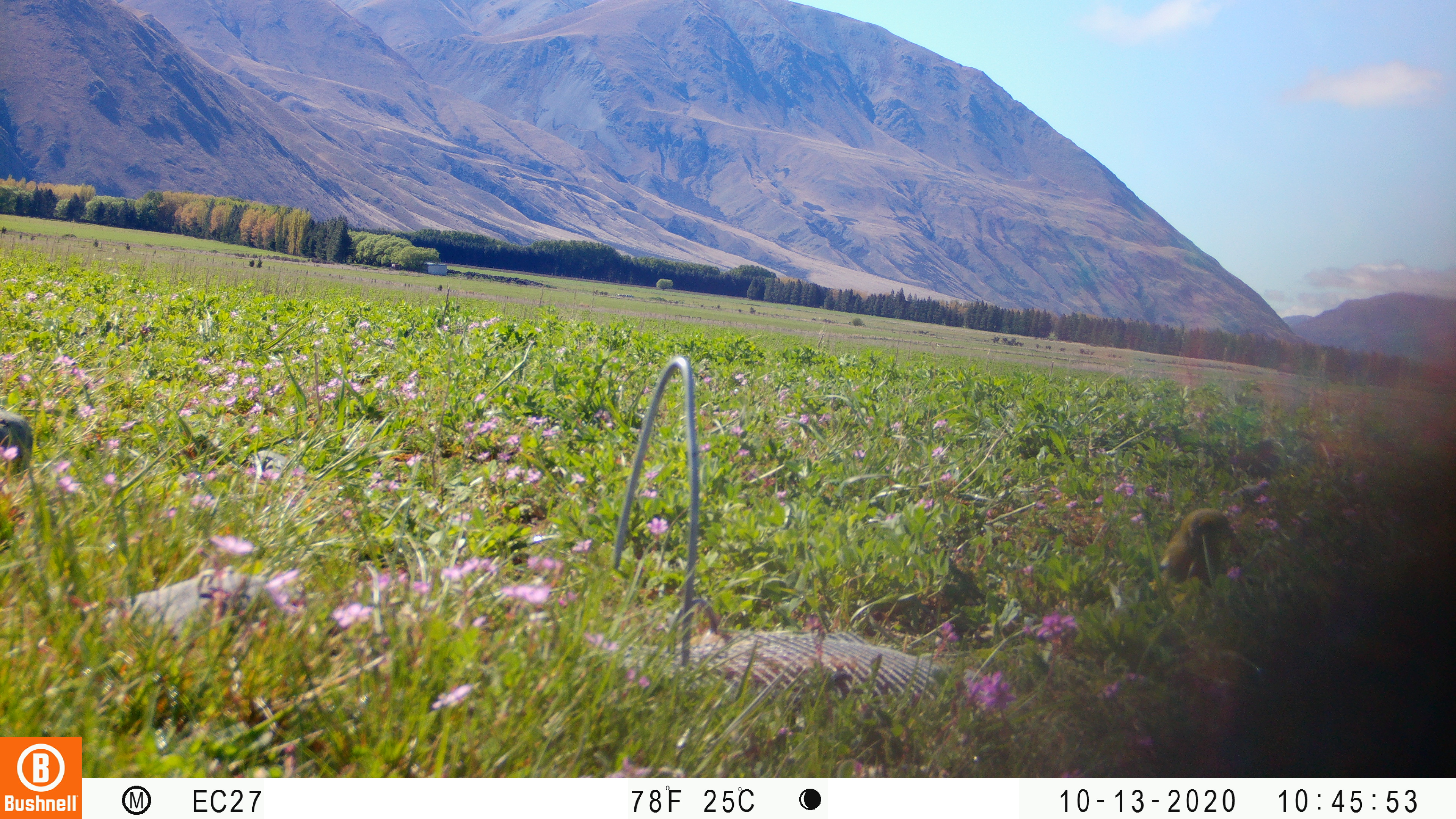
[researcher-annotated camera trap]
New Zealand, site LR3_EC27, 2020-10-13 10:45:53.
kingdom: Animalia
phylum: Chordata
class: Aves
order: Passeriformes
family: Fringillidae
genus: Chloris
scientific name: Chloris chloris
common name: greenfinch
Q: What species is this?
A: Greenfinch (Chloris chloris).